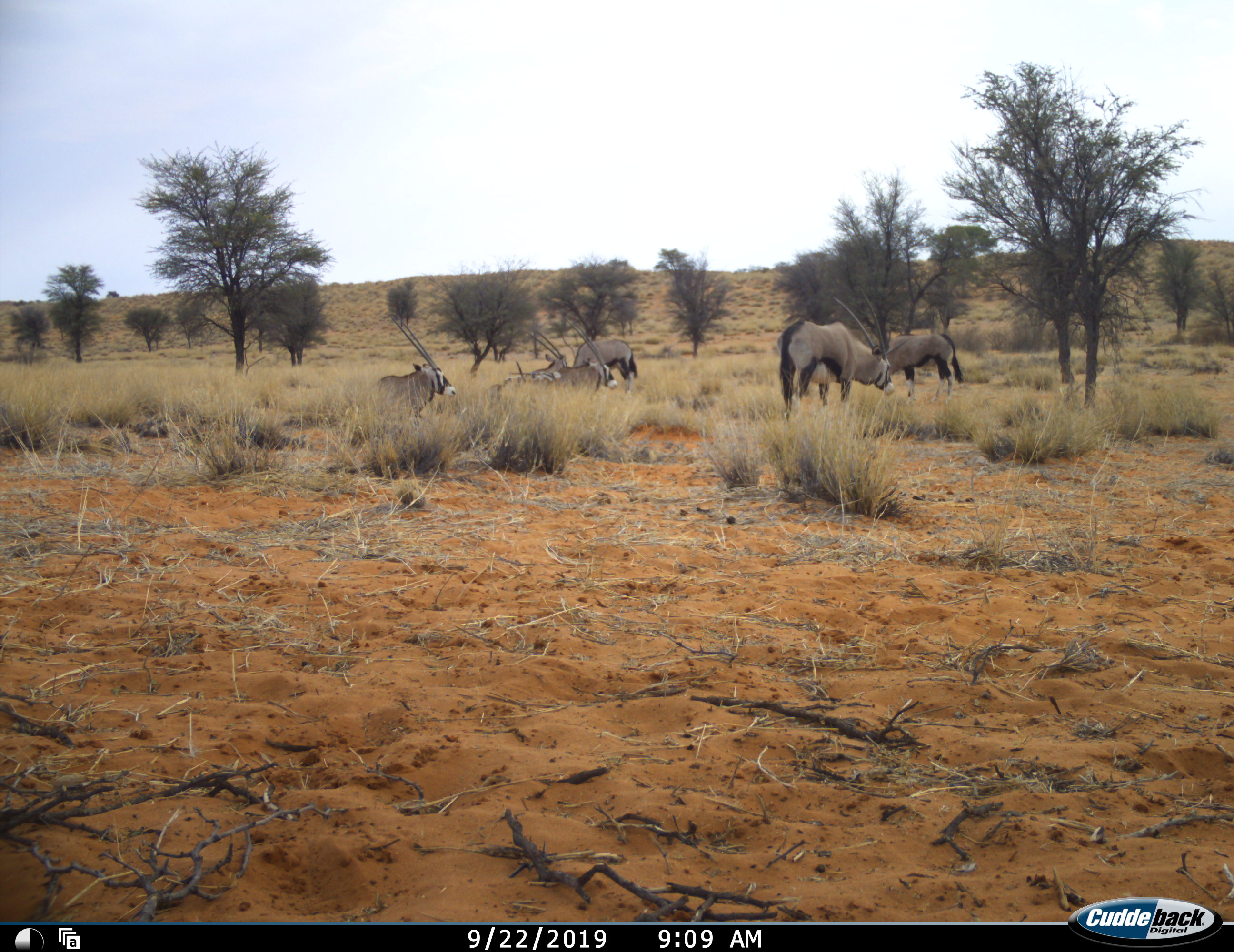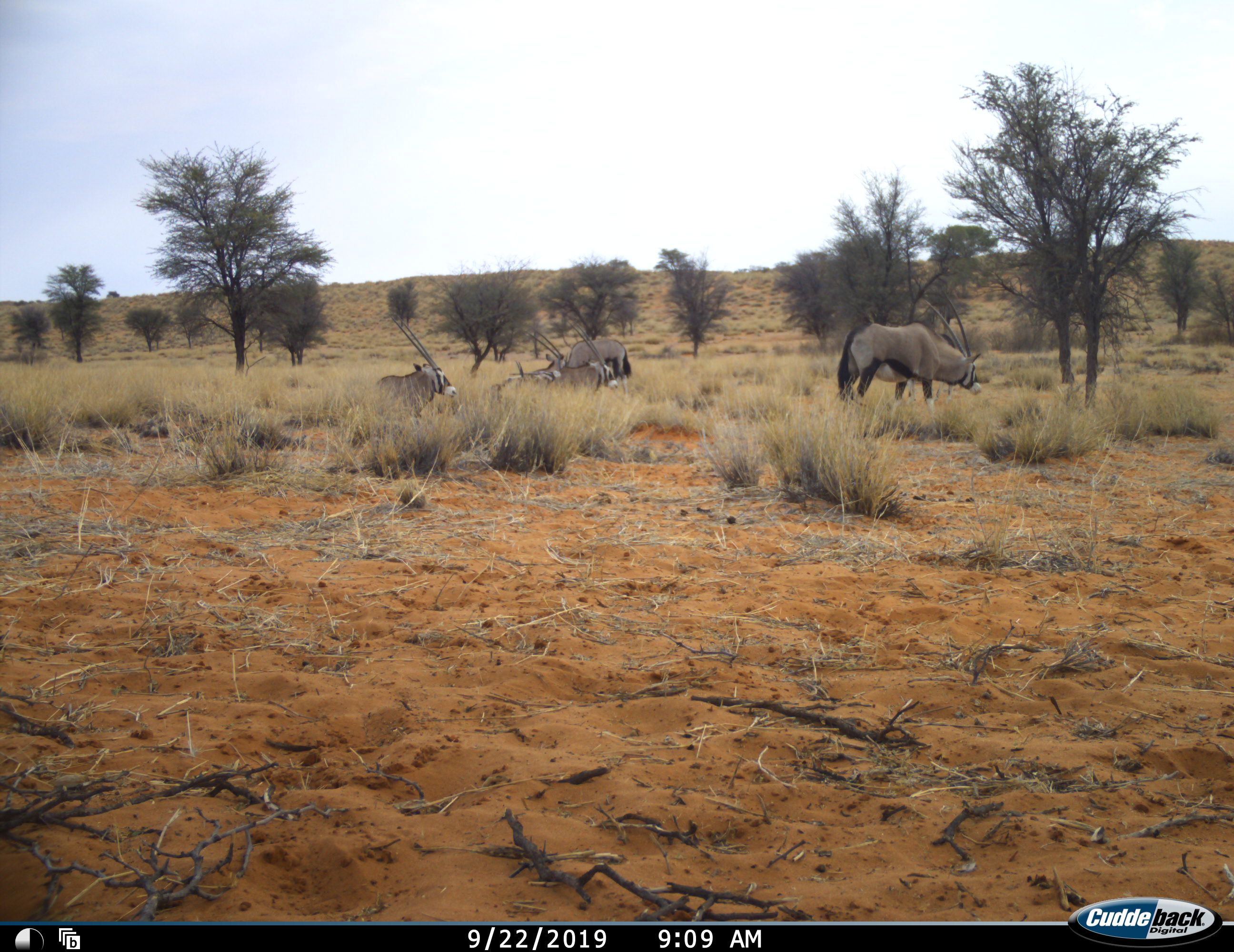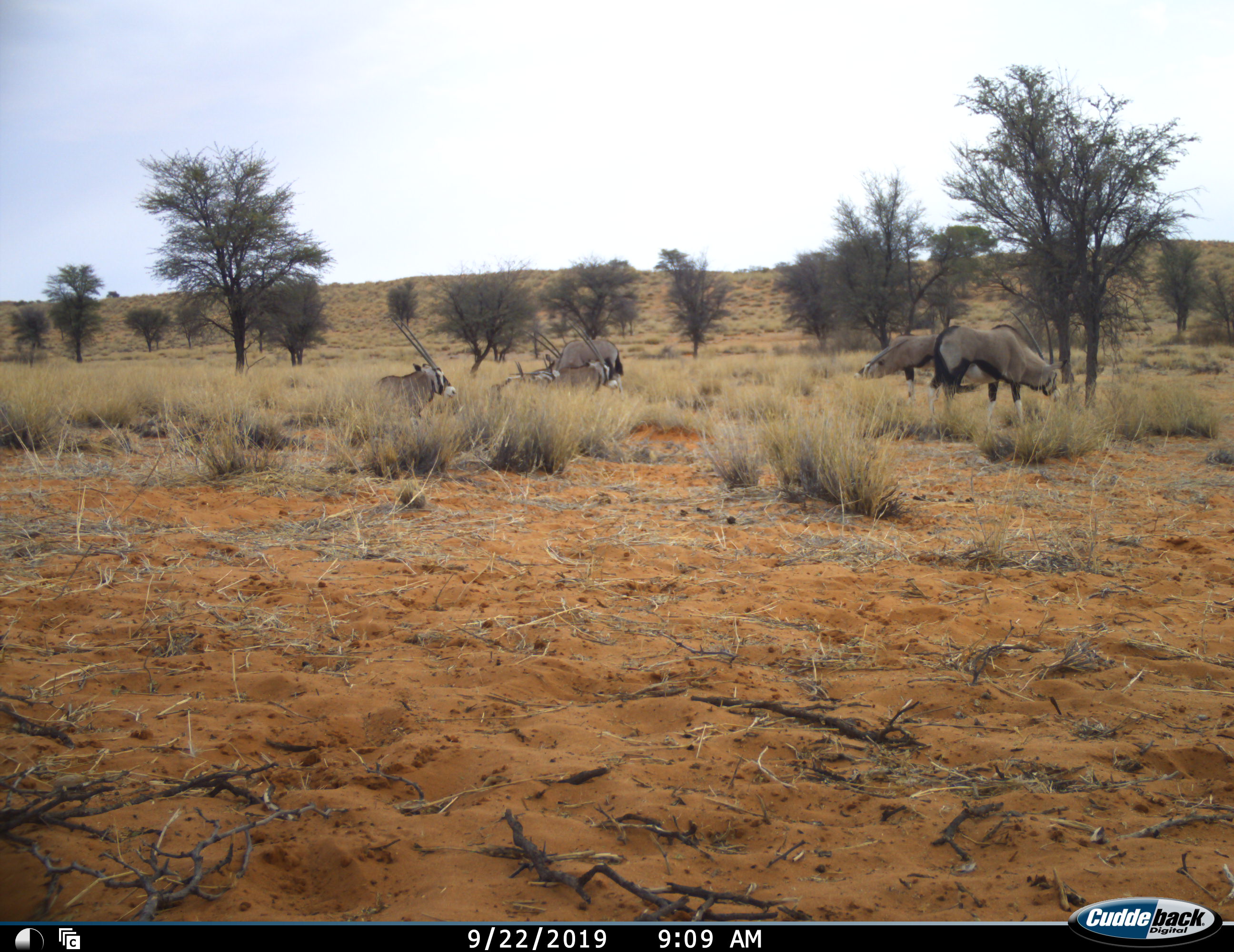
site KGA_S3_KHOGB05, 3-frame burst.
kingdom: Animalia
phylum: Chordata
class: Mammalia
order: Artiodactyla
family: Bovidae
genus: Oryx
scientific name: Oryx gazella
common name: gemsbok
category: oryx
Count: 7.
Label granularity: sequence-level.